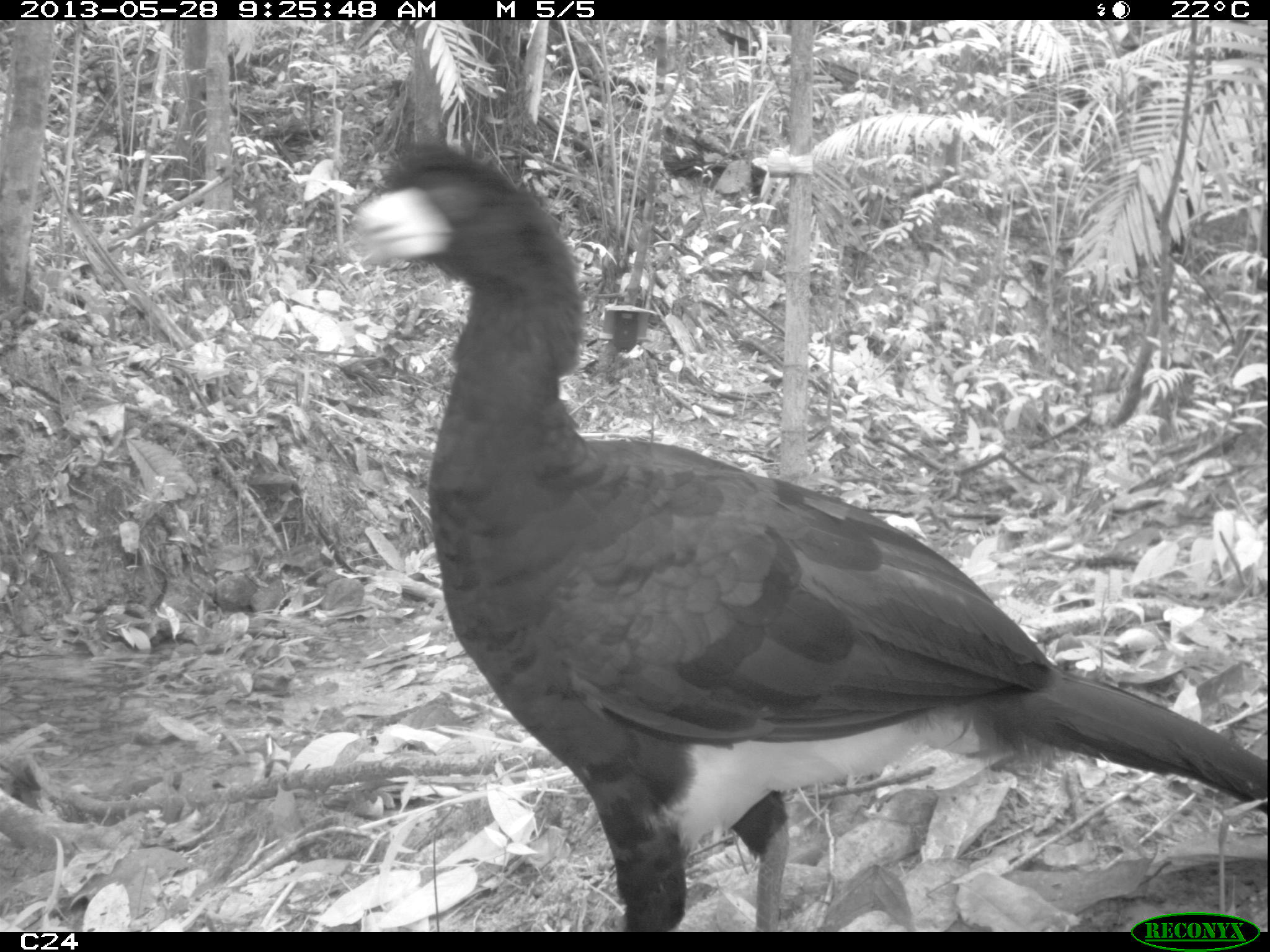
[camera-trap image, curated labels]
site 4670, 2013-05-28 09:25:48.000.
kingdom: Animalia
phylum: Chordata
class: Aves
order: Galliformes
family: Cracidae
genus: Crax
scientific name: Crax alector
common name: black curassow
Crax alector (black curassow), count 1, age adult.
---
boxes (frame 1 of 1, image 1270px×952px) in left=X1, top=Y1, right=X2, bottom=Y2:
crax alector: left=336, top=134, right=1270, bottom=929